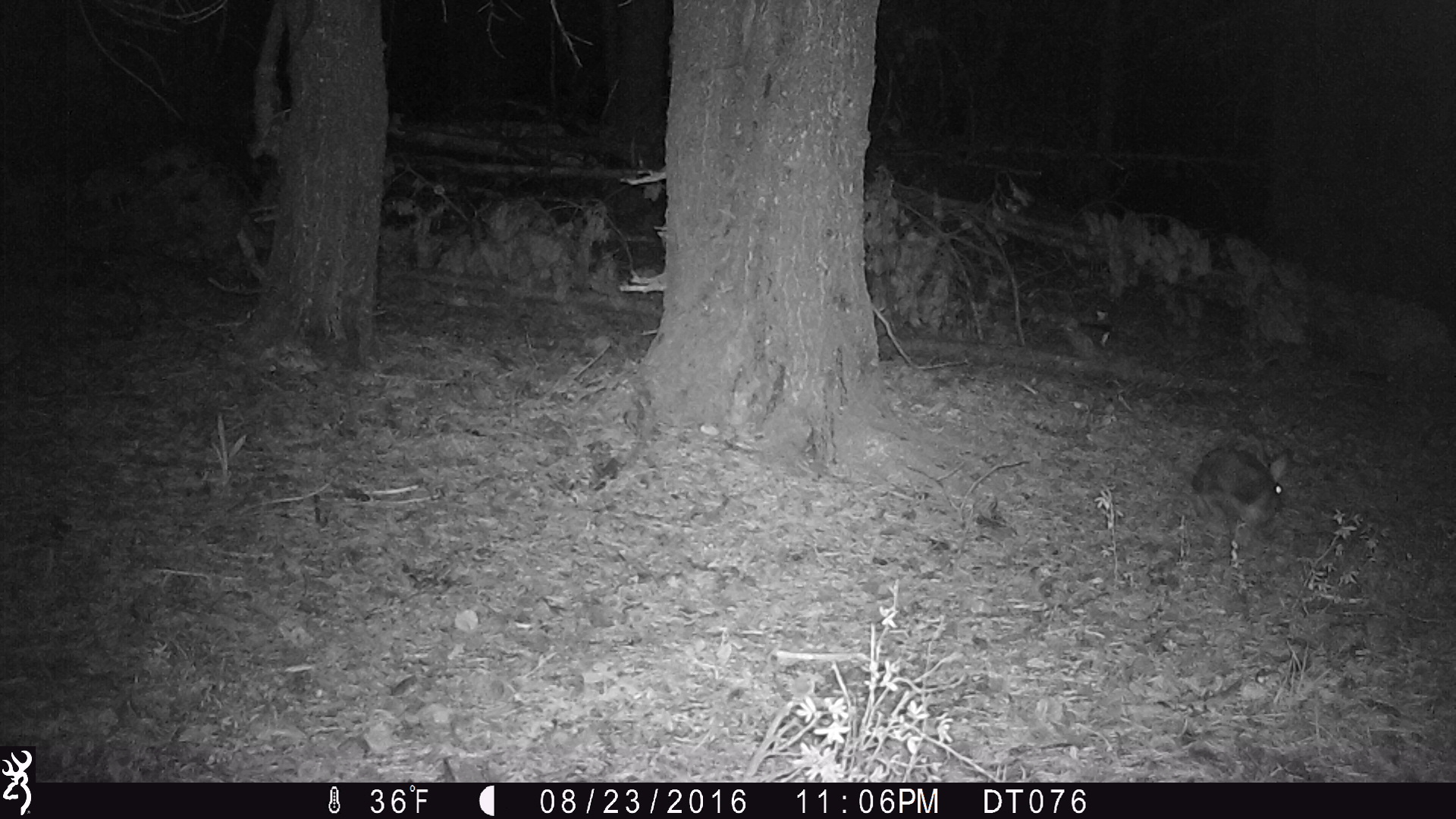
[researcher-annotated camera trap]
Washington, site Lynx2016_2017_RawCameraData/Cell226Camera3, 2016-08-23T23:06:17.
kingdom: Animalia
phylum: Chordata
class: Mammalia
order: Lagomorpha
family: Leporidae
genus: Lepus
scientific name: Lepus americanus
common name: snowshoe hare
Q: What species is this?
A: Lepus americanus (snowshoe hare).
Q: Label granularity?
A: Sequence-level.